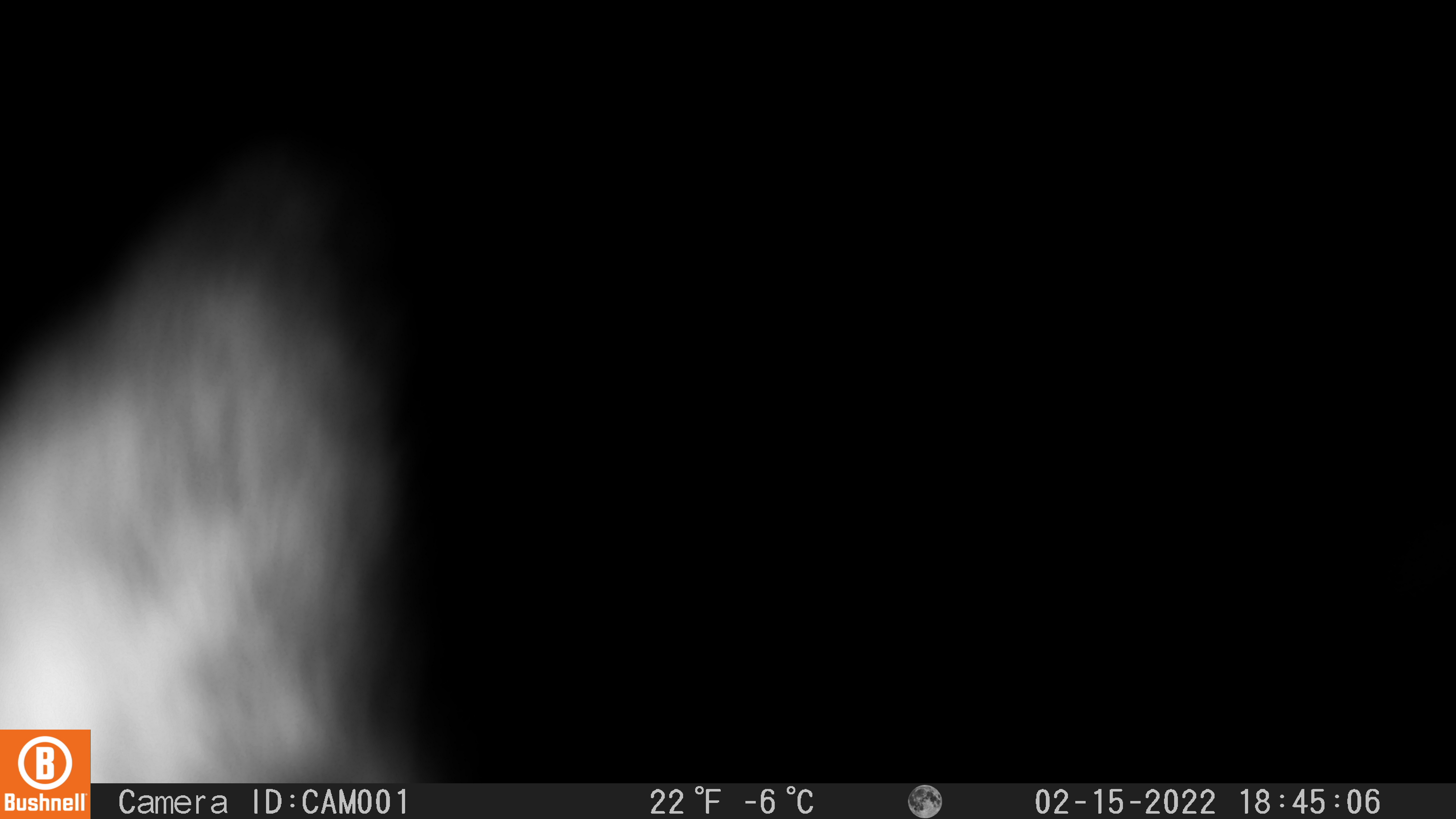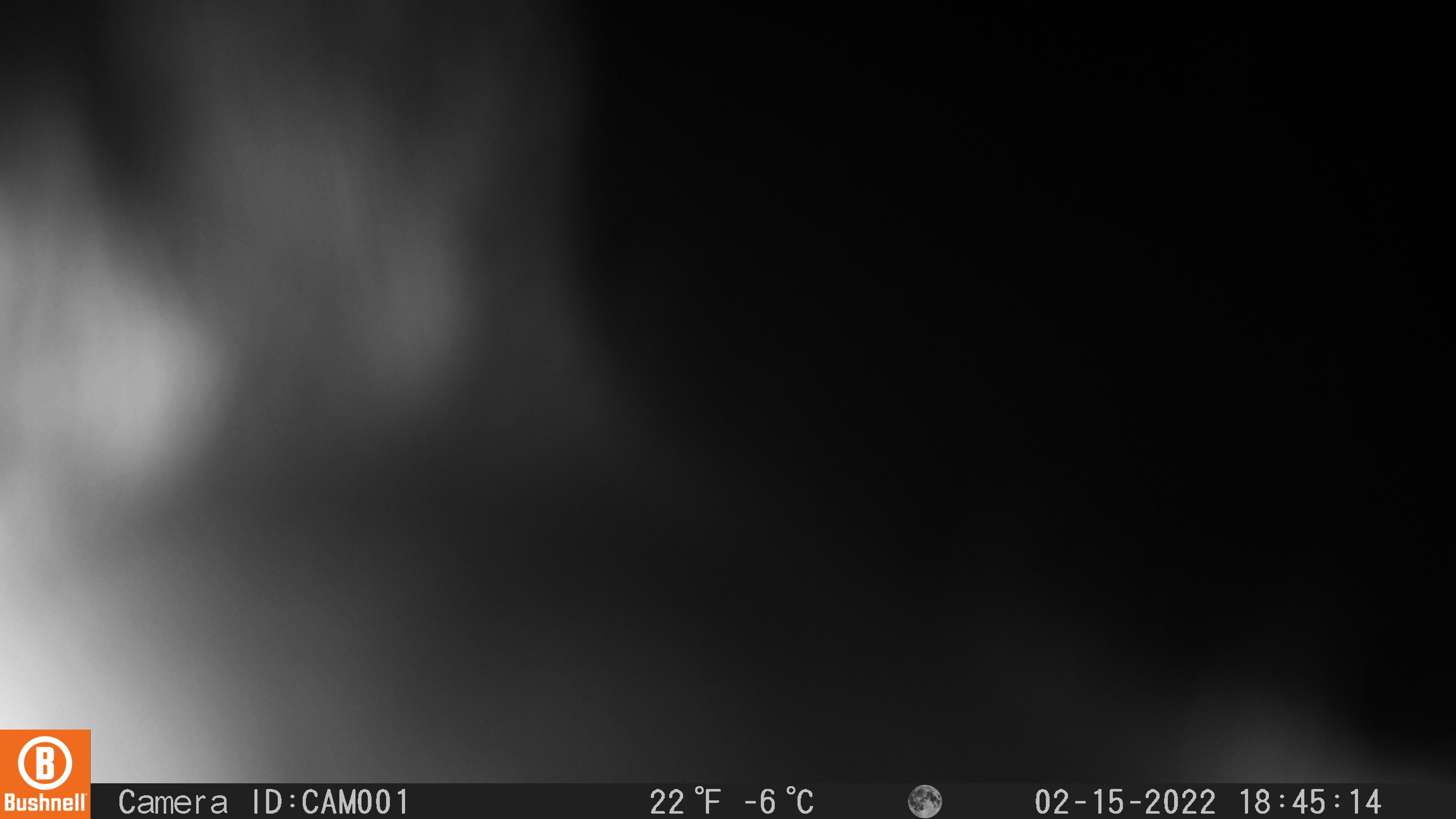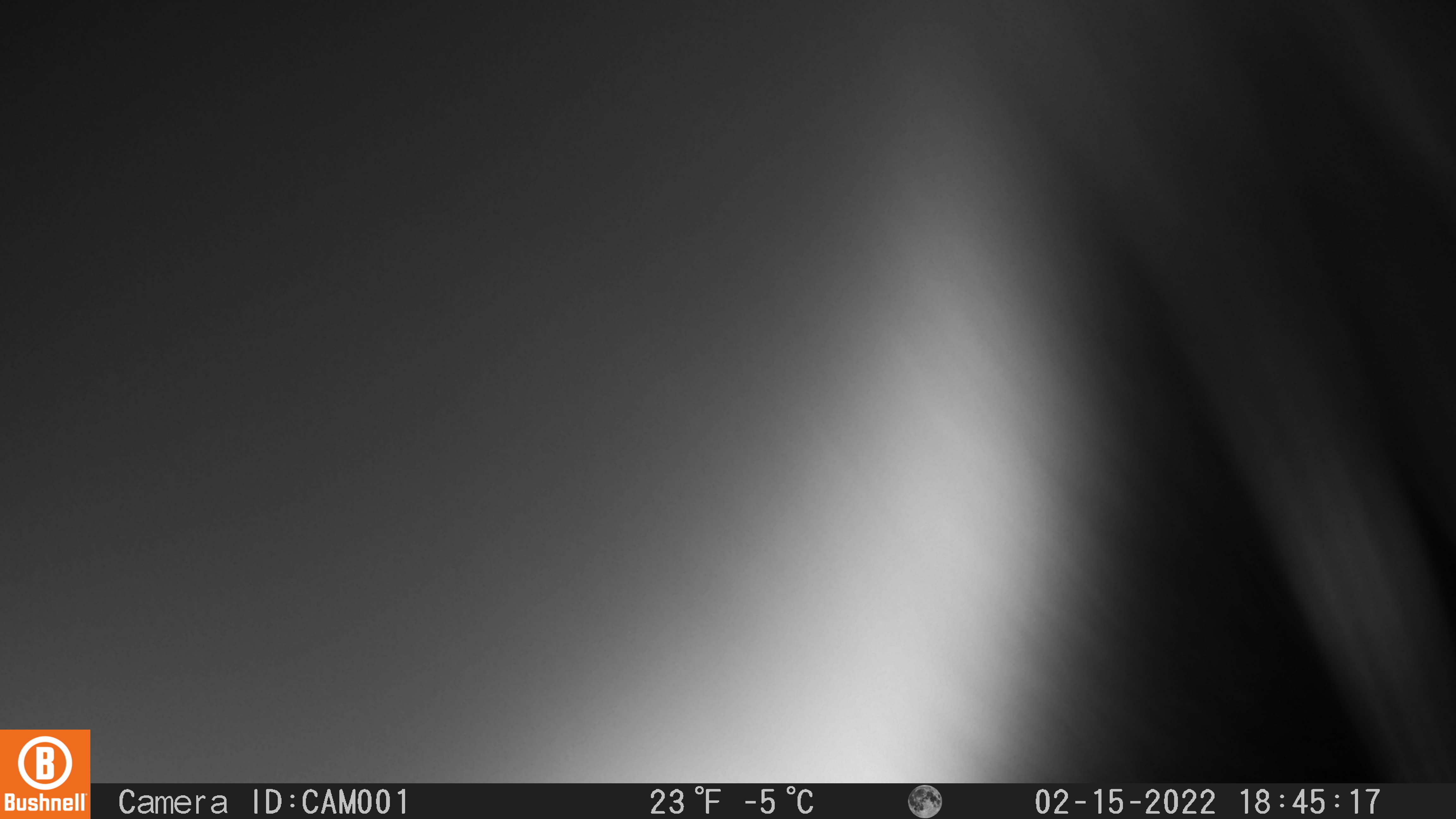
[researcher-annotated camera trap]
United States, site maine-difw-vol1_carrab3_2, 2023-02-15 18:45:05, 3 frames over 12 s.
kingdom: Animalia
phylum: Chordata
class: Mammalia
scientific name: Mammalia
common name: mammal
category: mammal sp.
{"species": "mammal sp. (mammal) (Mammalia)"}